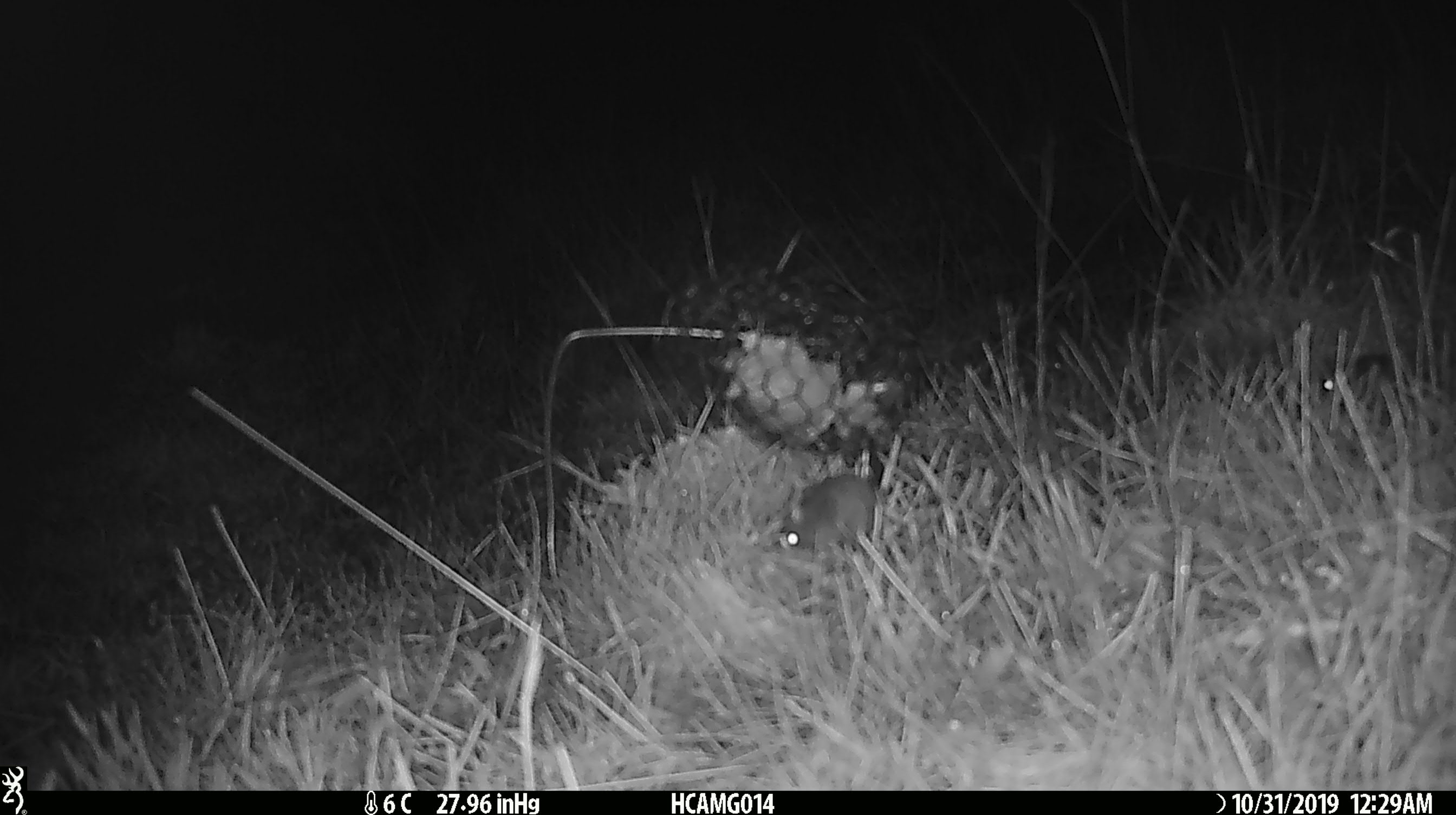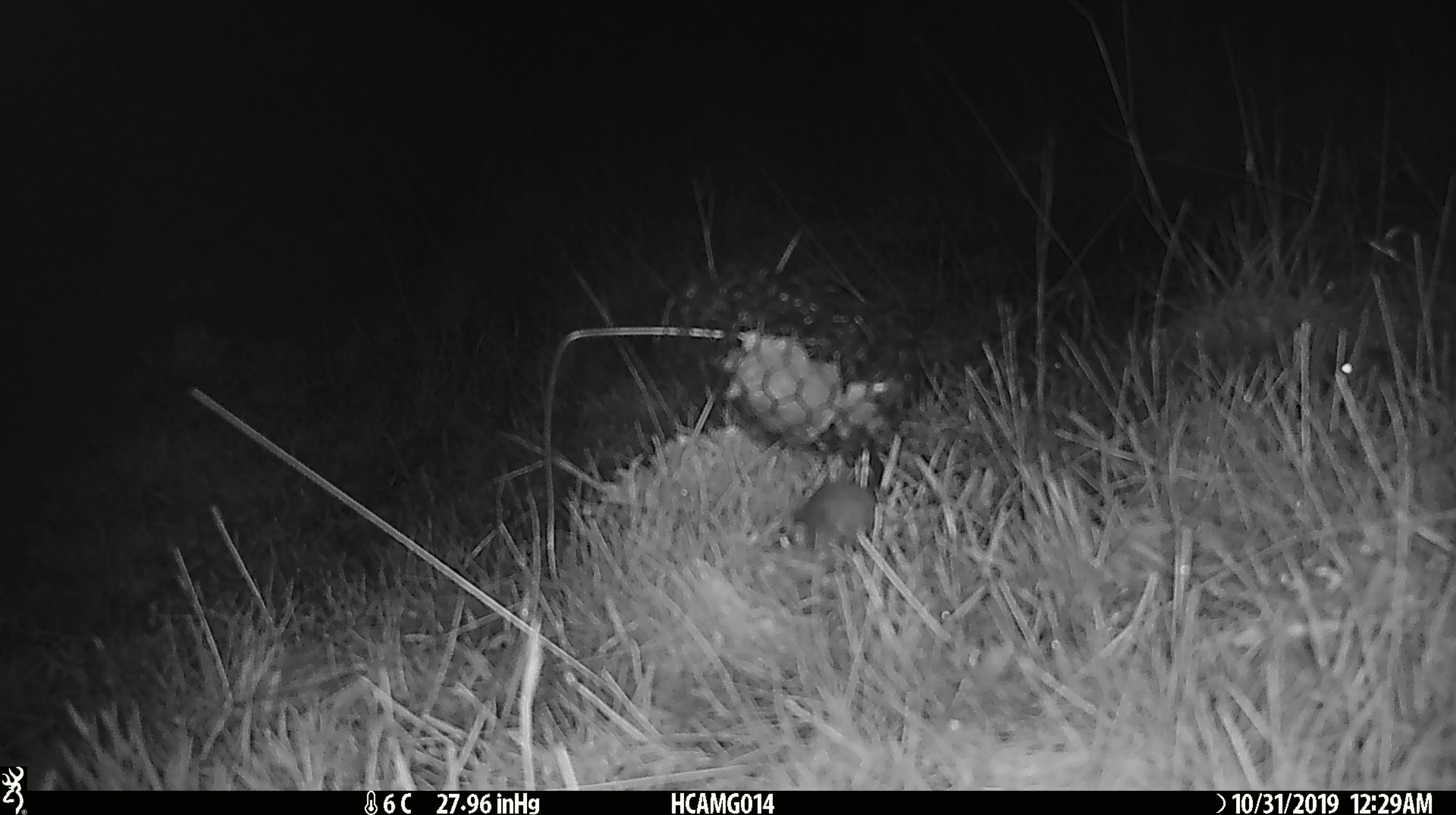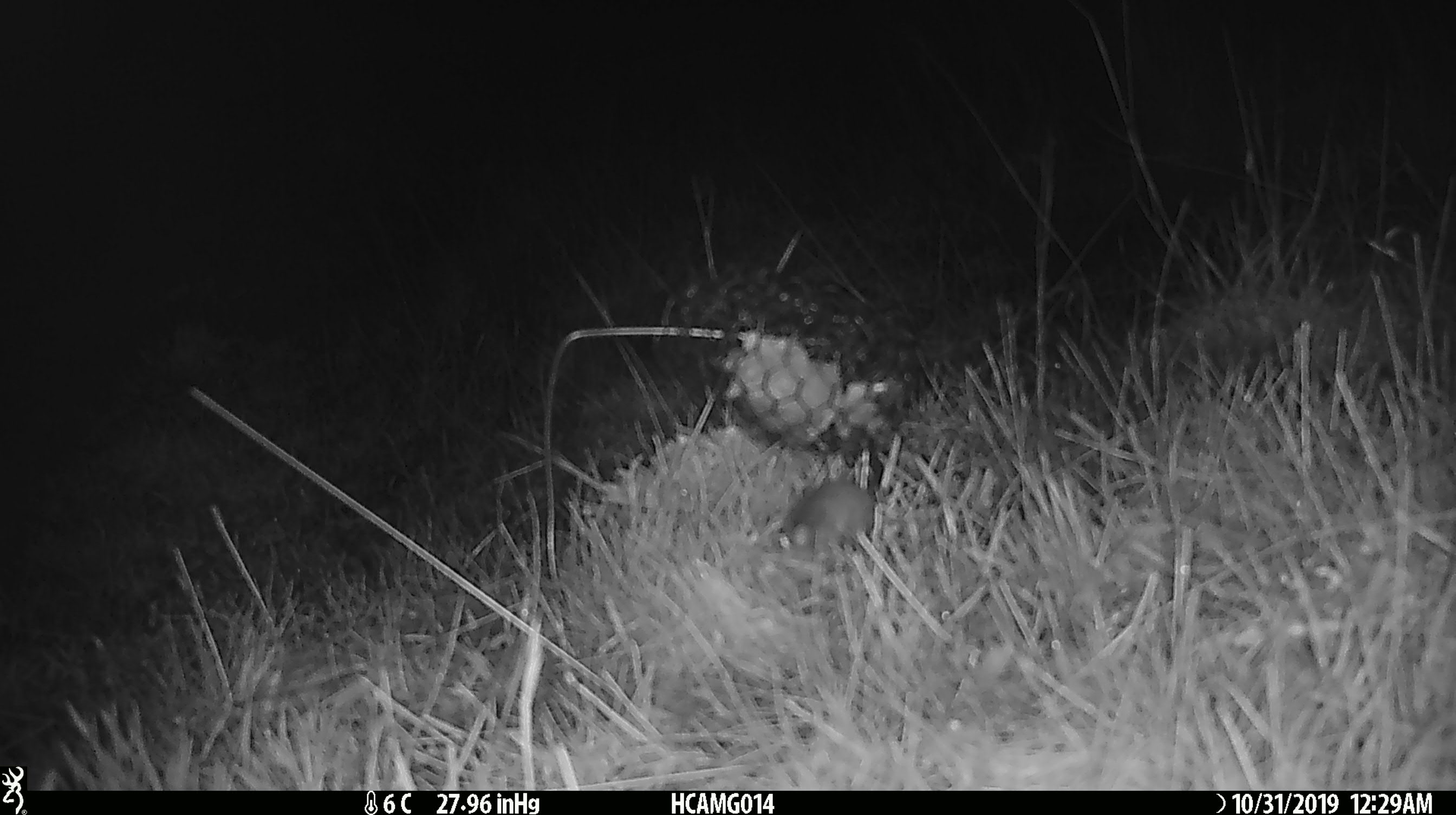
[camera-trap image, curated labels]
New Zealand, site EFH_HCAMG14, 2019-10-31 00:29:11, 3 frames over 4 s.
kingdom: Animalia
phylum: Chordata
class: Mammalia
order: Rodentia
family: Muridae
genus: Mus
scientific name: Mus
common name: mouse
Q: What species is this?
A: Mouse (Mus).